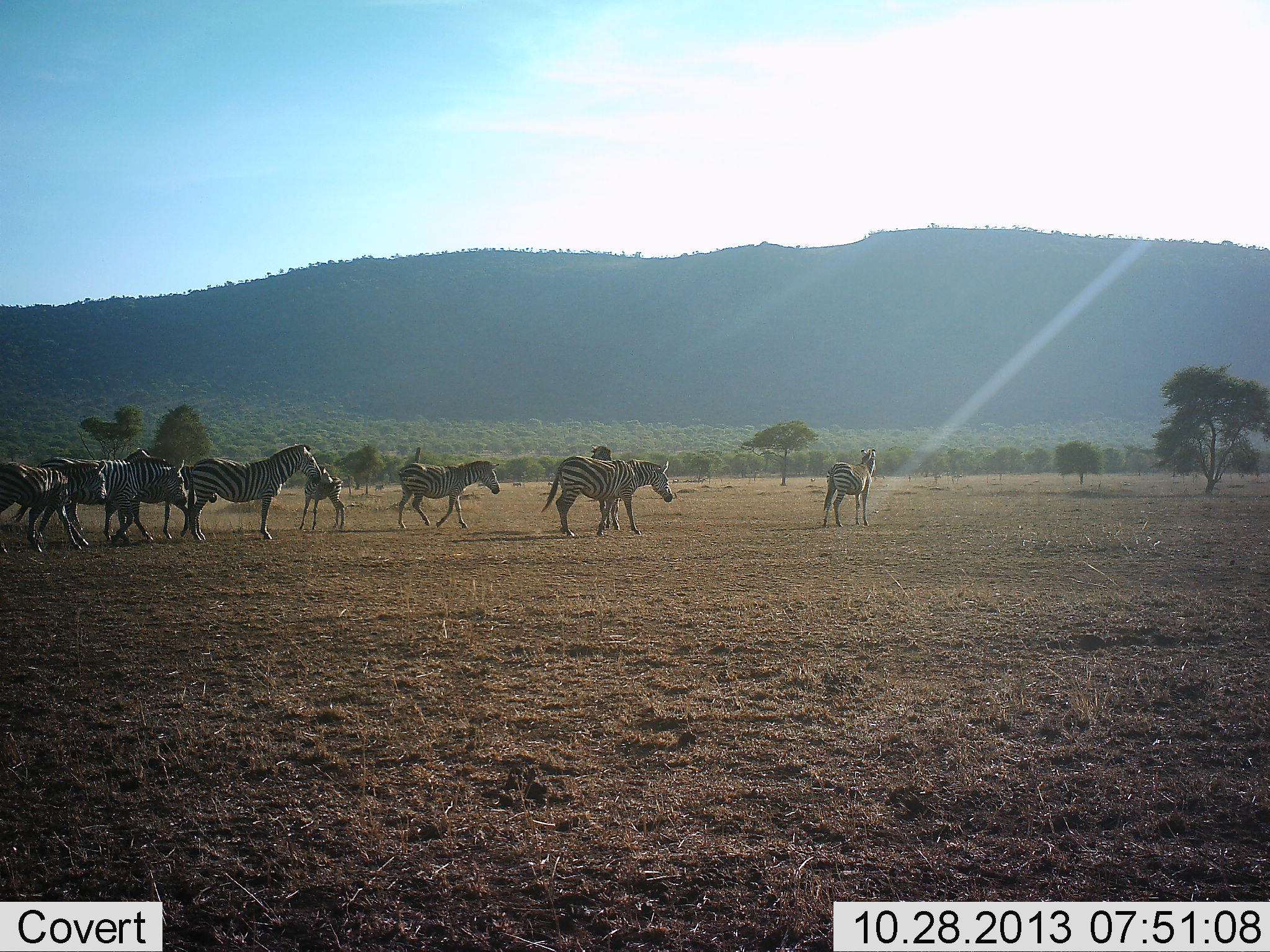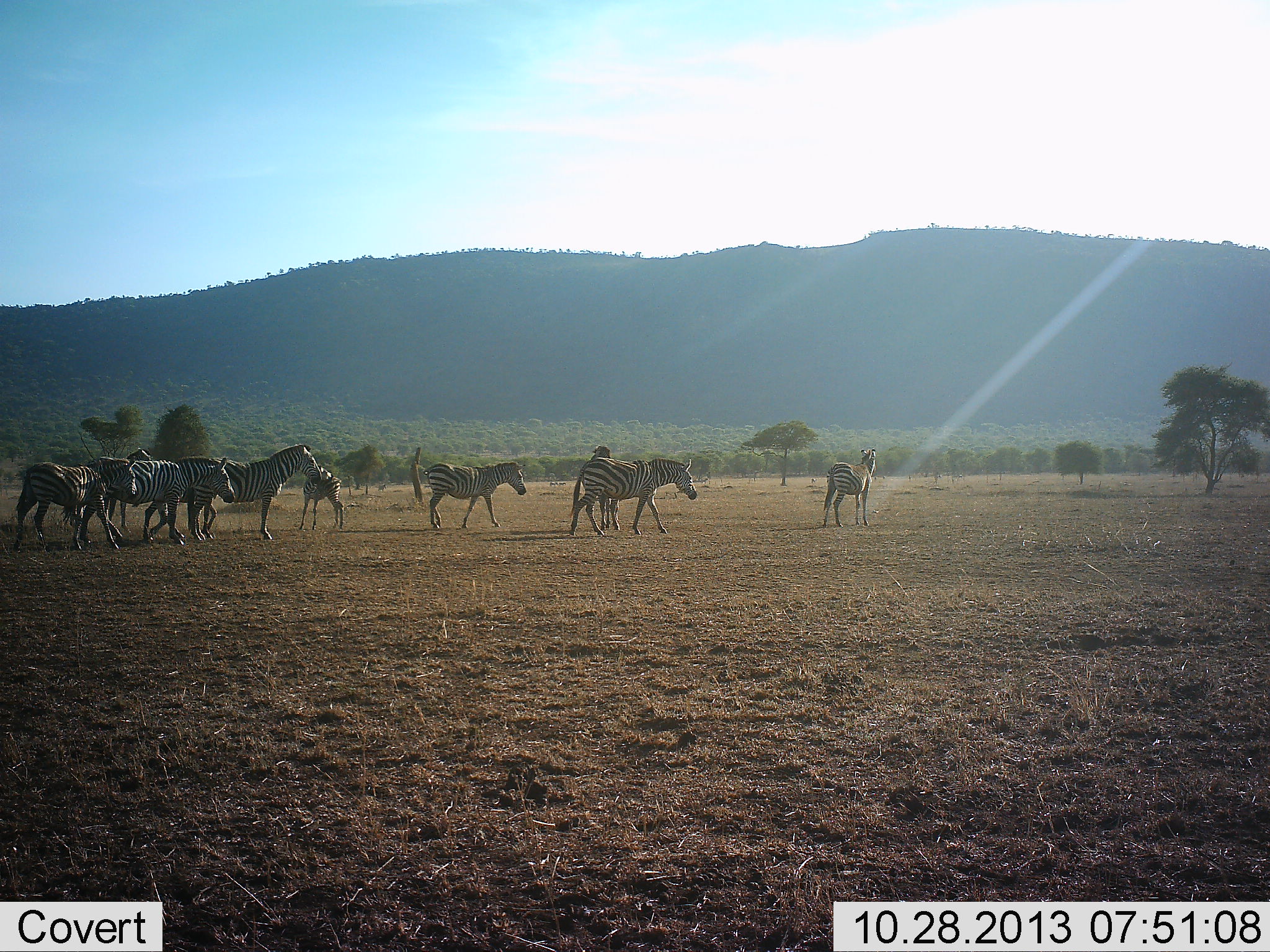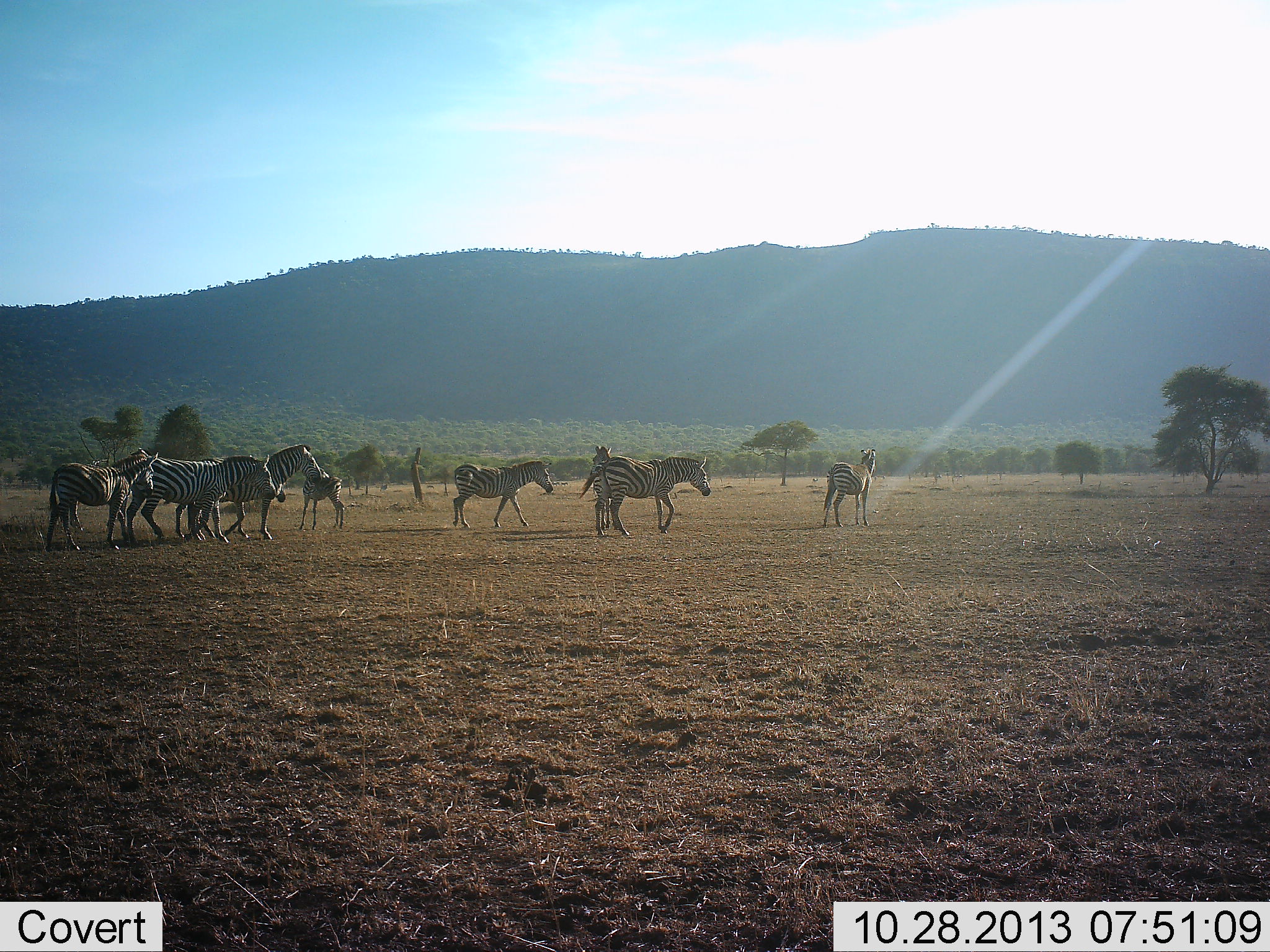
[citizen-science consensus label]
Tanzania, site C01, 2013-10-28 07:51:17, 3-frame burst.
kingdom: Animalia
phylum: Chordata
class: Mammalia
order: Perissodactyla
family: Equidae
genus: Equus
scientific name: Equus quagga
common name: plains zebra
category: zebra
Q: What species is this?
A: Zebra (plains zebra) (Equus quagga).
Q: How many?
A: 9.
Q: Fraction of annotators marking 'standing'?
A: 55%.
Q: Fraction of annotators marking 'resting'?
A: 3%.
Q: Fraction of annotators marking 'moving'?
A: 97%.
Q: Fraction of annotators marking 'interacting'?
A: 6%.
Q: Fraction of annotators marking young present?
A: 39%.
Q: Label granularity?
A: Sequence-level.